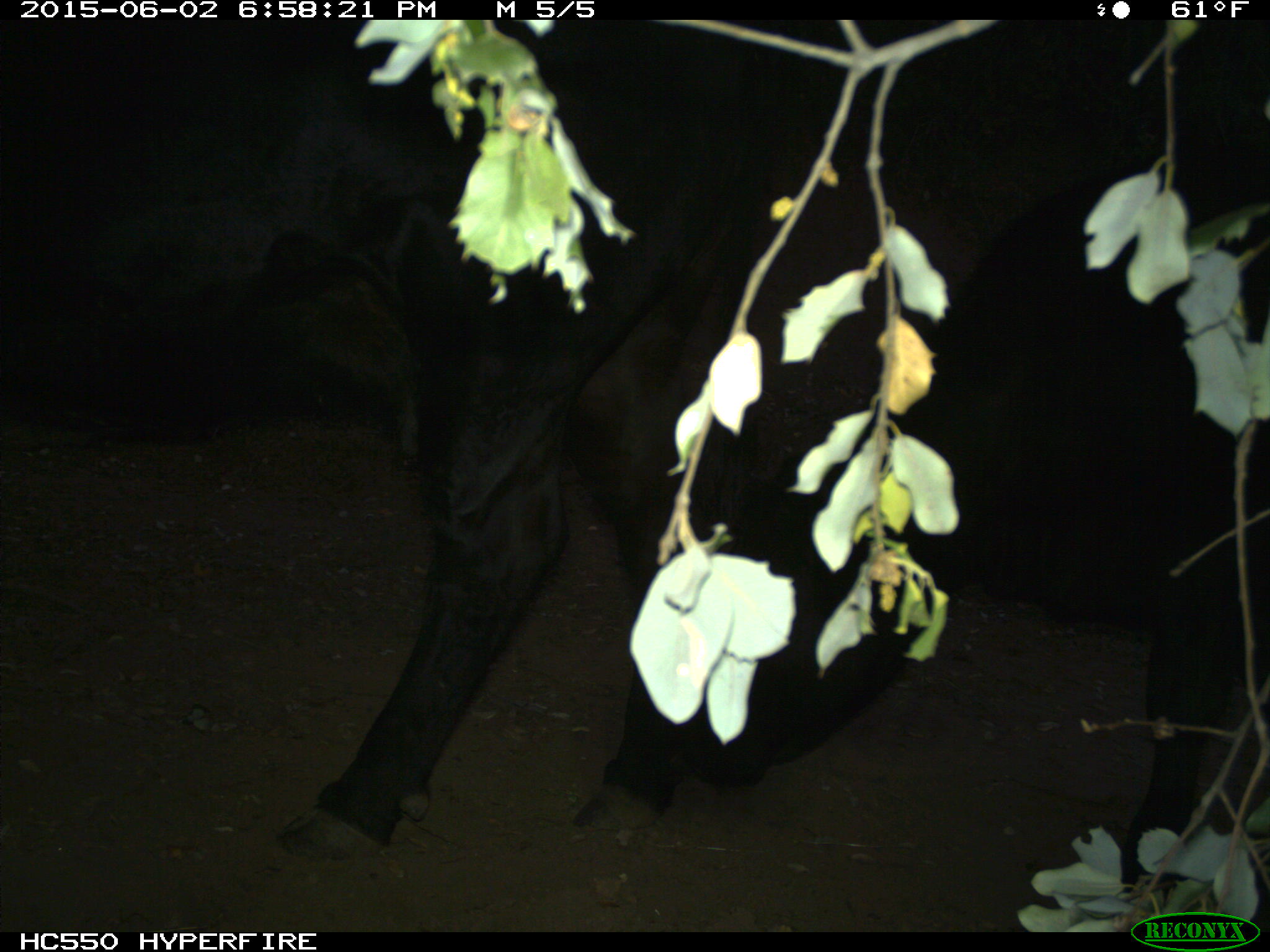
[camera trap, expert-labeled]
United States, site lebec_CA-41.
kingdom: Animalia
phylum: Chordata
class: Mammalia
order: Artiodactyla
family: Bovidae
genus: Bos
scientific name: Bos taurus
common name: domestic cow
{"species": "Bos taurus (domestic cow)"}